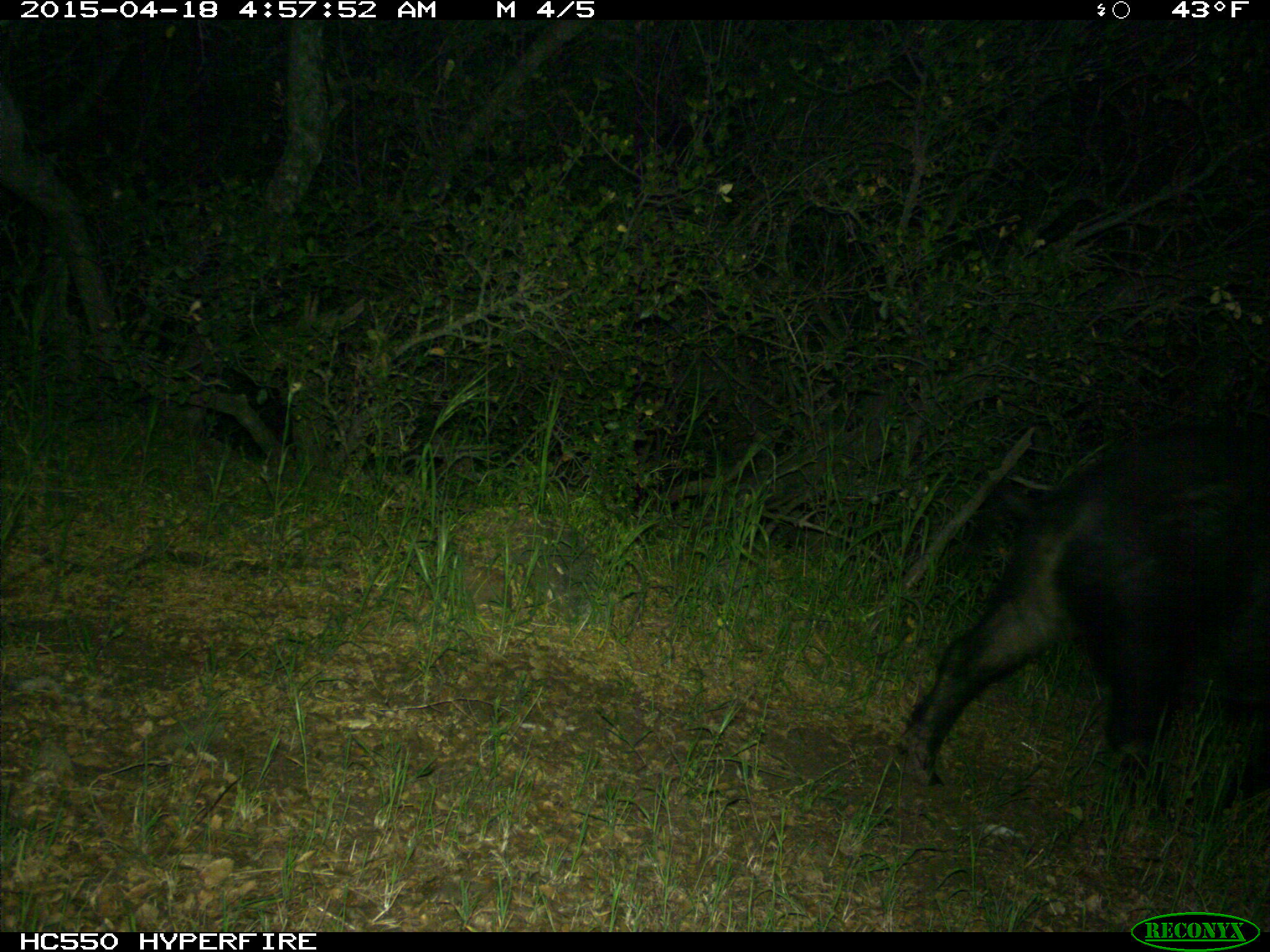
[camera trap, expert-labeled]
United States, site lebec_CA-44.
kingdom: Animalia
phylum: Chordata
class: Mammalia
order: Artiodactyla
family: Suidae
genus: Sus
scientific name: Sus scrofa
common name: wild boar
Sus scrofa (wild boar).